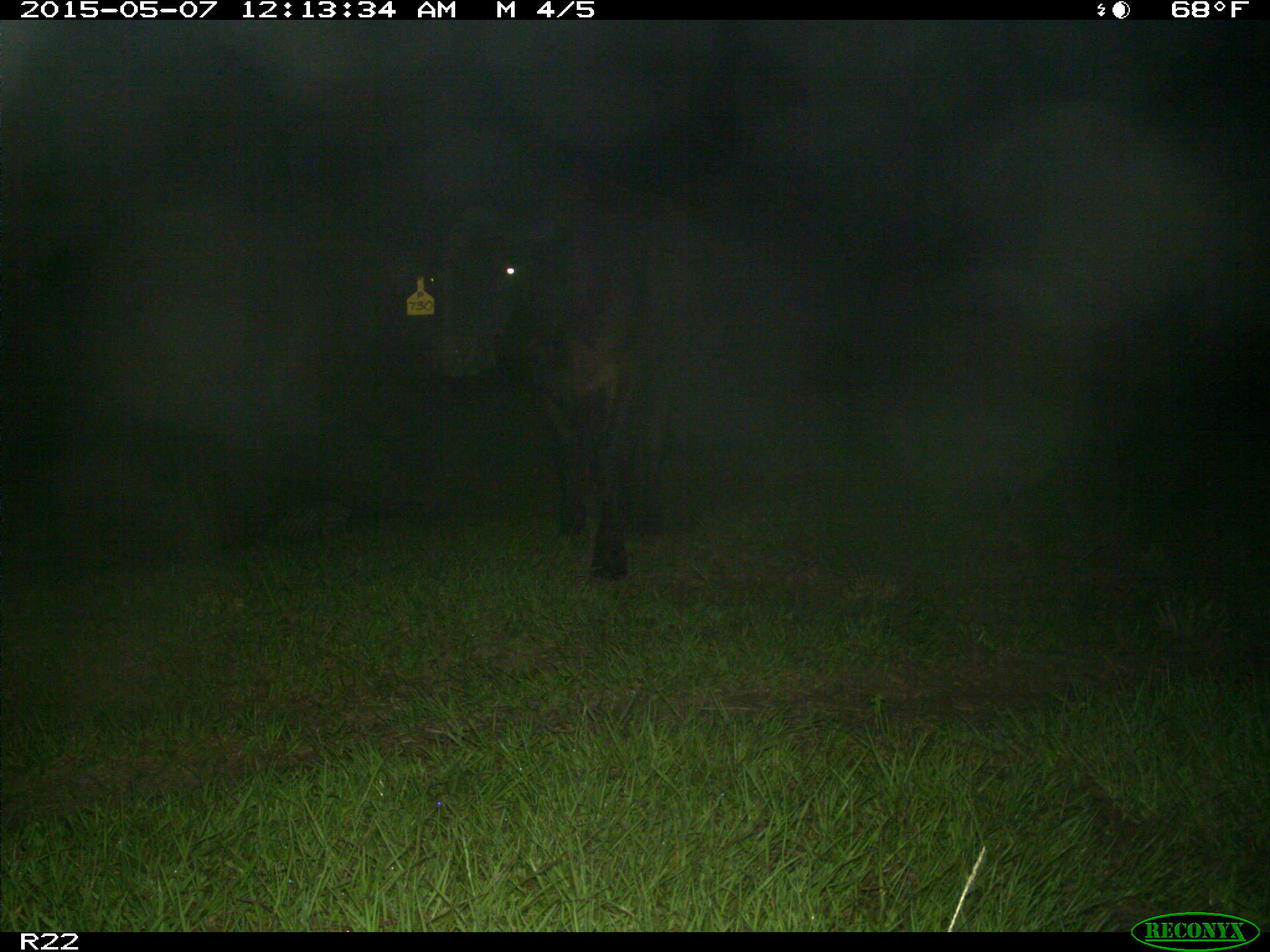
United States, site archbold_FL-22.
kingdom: Animalia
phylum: Chordata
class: Mammalia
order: Artiodactyla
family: Bovidae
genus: Bos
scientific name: Bos taurus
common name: domestic cow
Bos taurus (domestic cow).